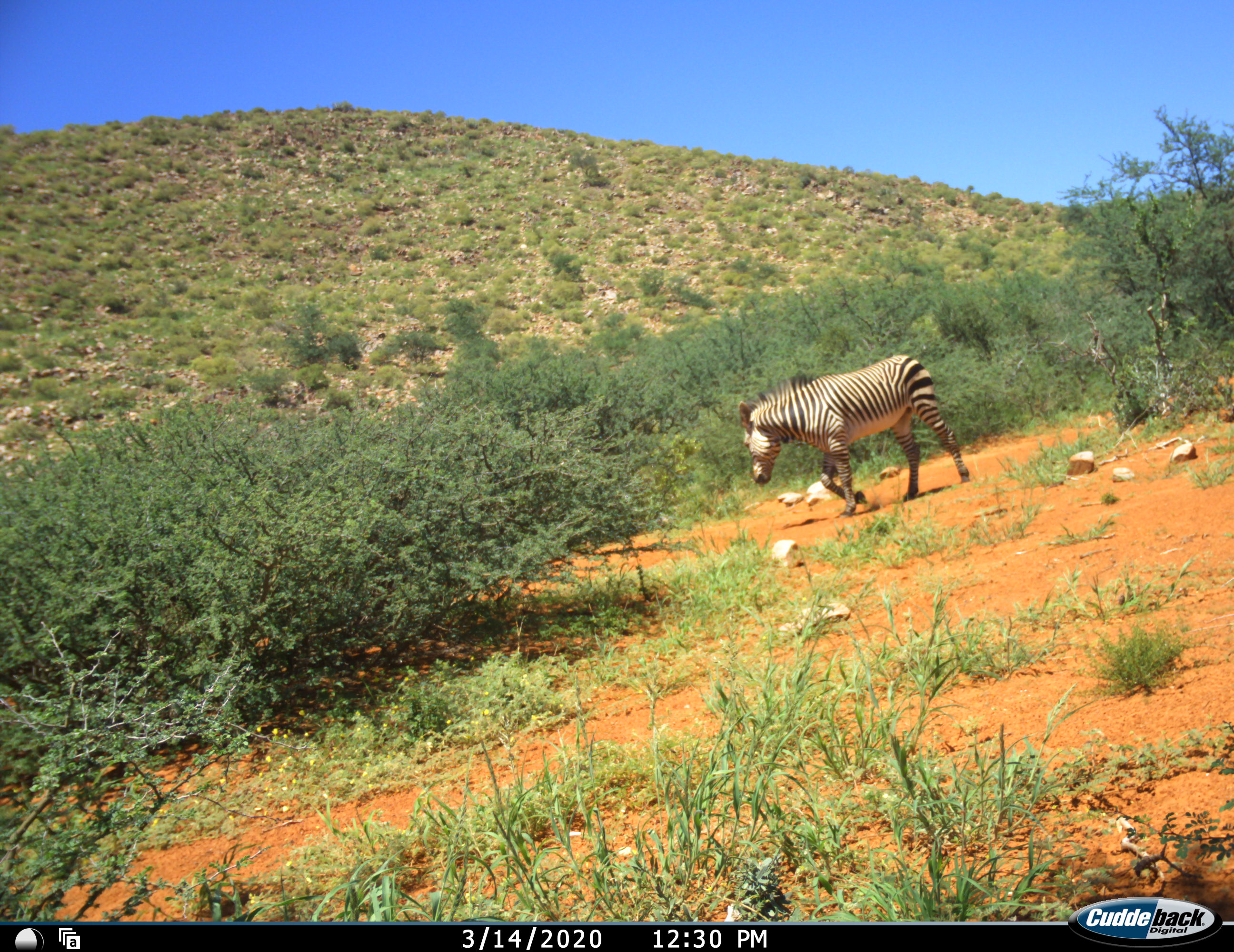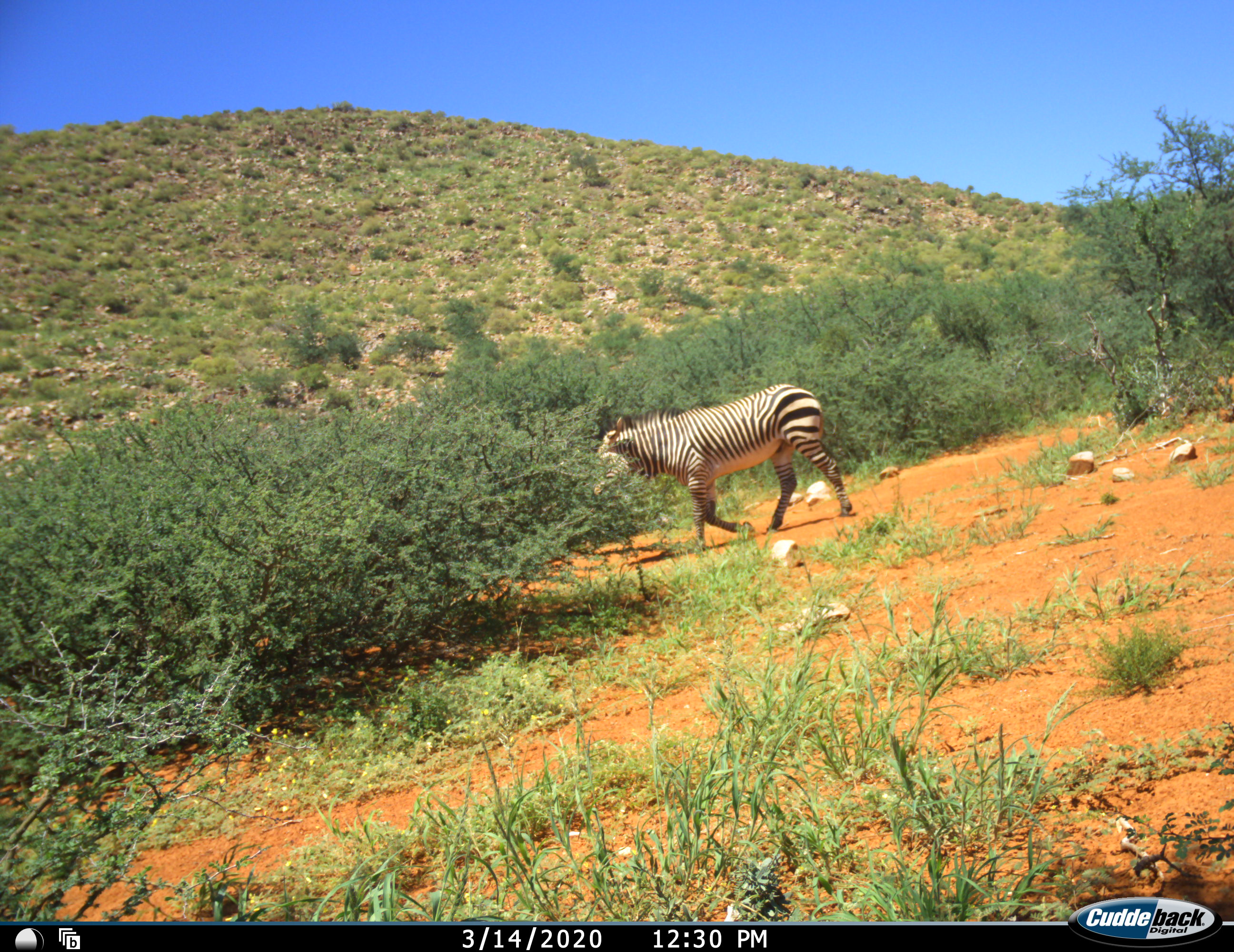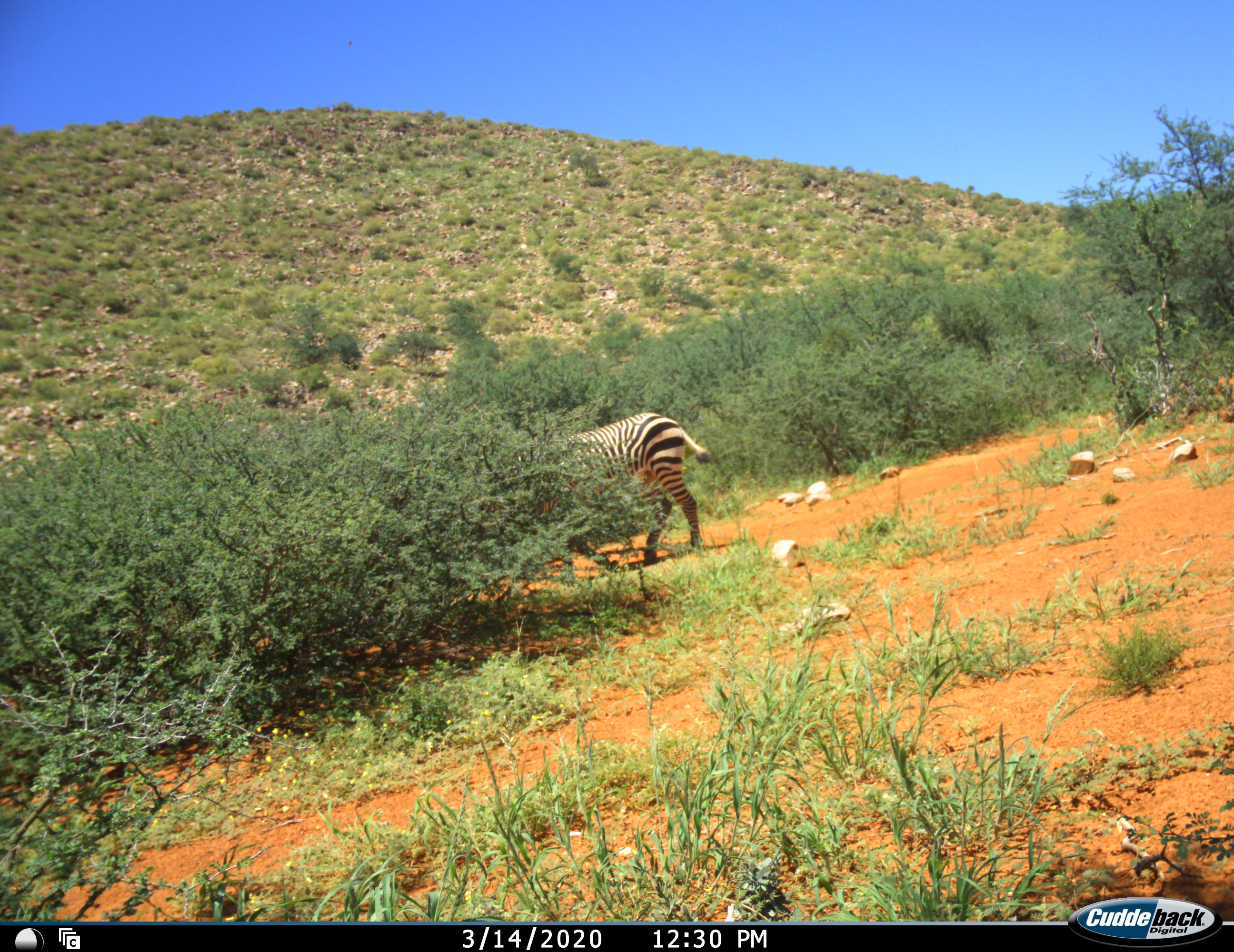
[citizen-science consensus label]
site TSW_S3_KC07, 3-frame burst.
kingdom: Animalia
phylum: Chordata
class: Mammalia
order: Perissodactyla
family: Equidae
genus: Equus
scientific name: Equus zebra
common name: mountain zebra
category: zebramountain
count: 1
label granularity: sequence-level